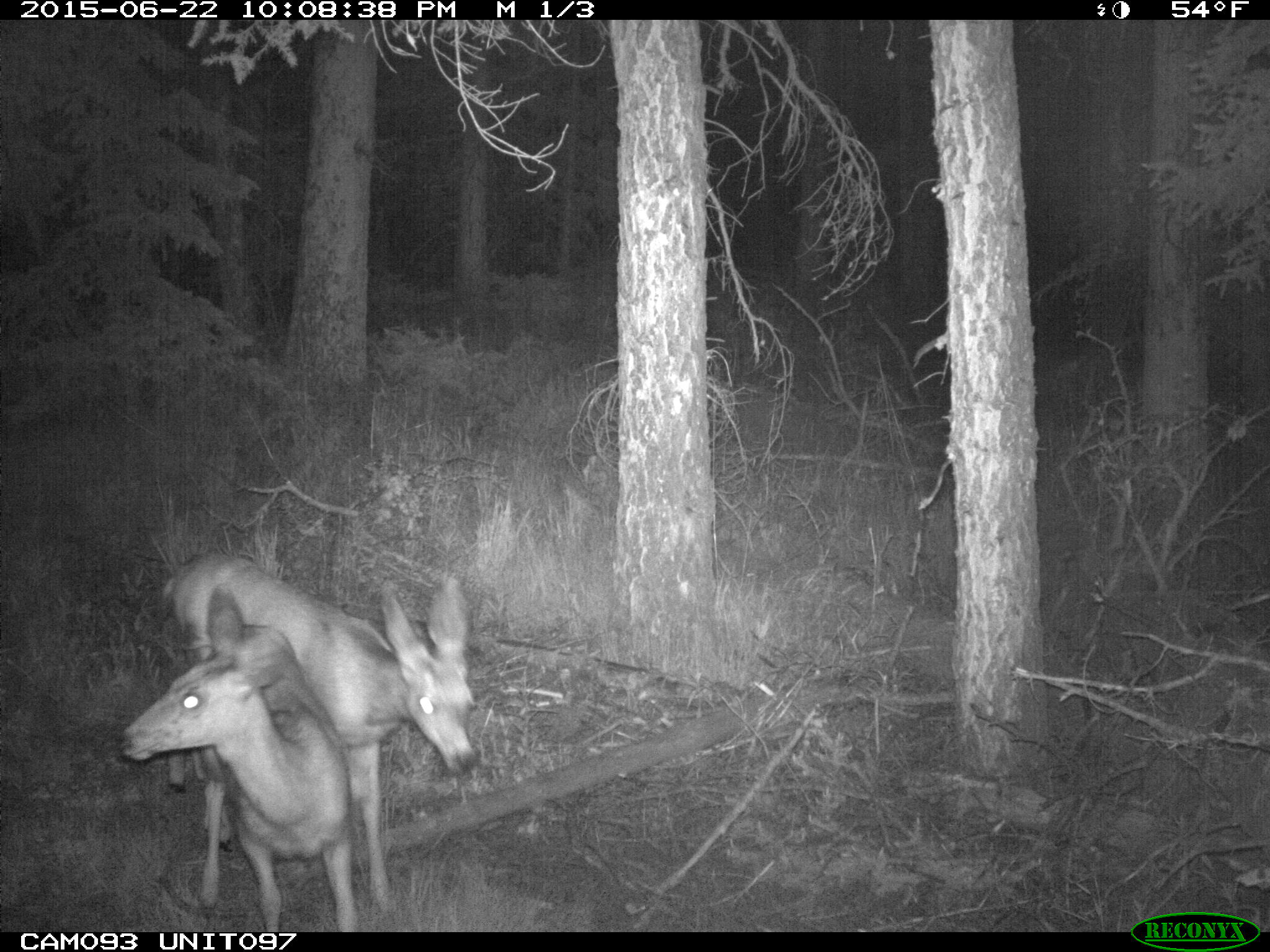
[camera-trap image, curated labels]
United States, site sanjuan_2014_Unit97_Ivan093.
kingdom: Animalia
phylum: Chordata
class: Mammalia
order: Artiodactyla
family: Cervidae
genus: Odocoileus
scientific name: Odocoileus hemionus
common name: mule deer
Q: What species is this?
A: Odocoileus hemionus (mule deer).